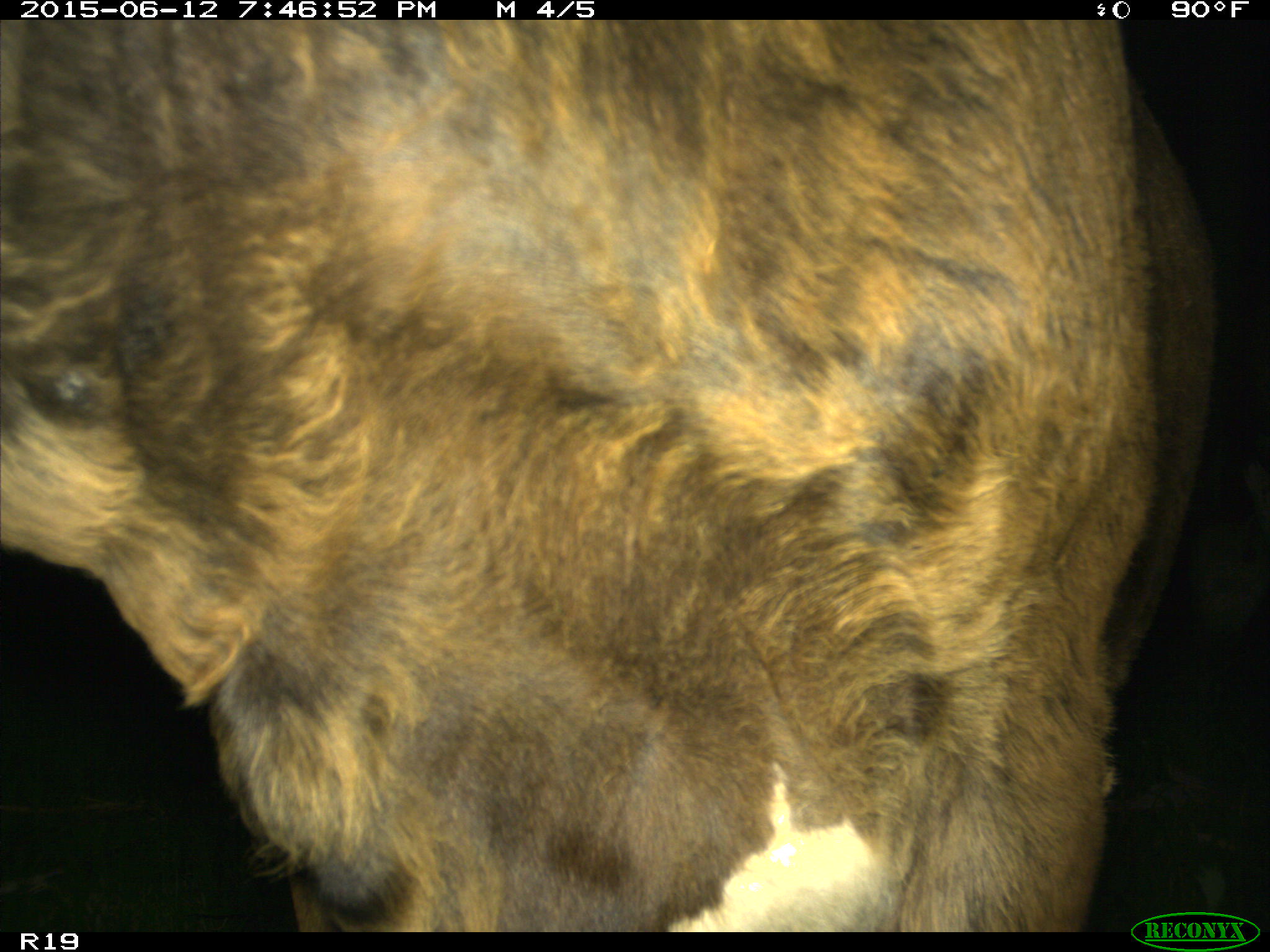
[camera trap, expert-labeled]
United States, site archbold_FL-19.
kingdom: Animalia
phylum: Chordata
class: Mammalia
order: Artiodactyla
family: Bovidae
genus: Bos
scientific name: Bos taurus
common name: domestic cow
Bos taurus (domestic cow).